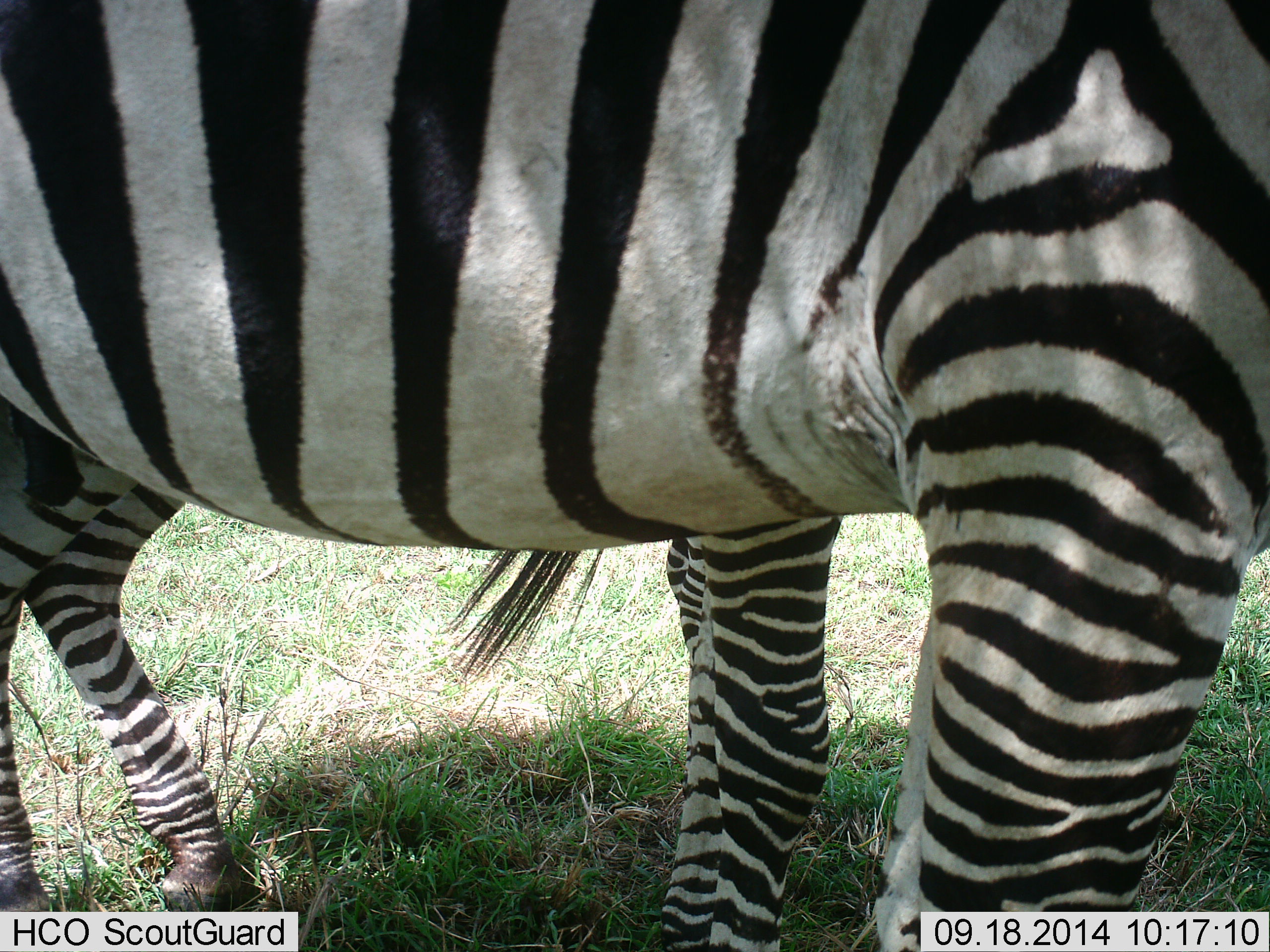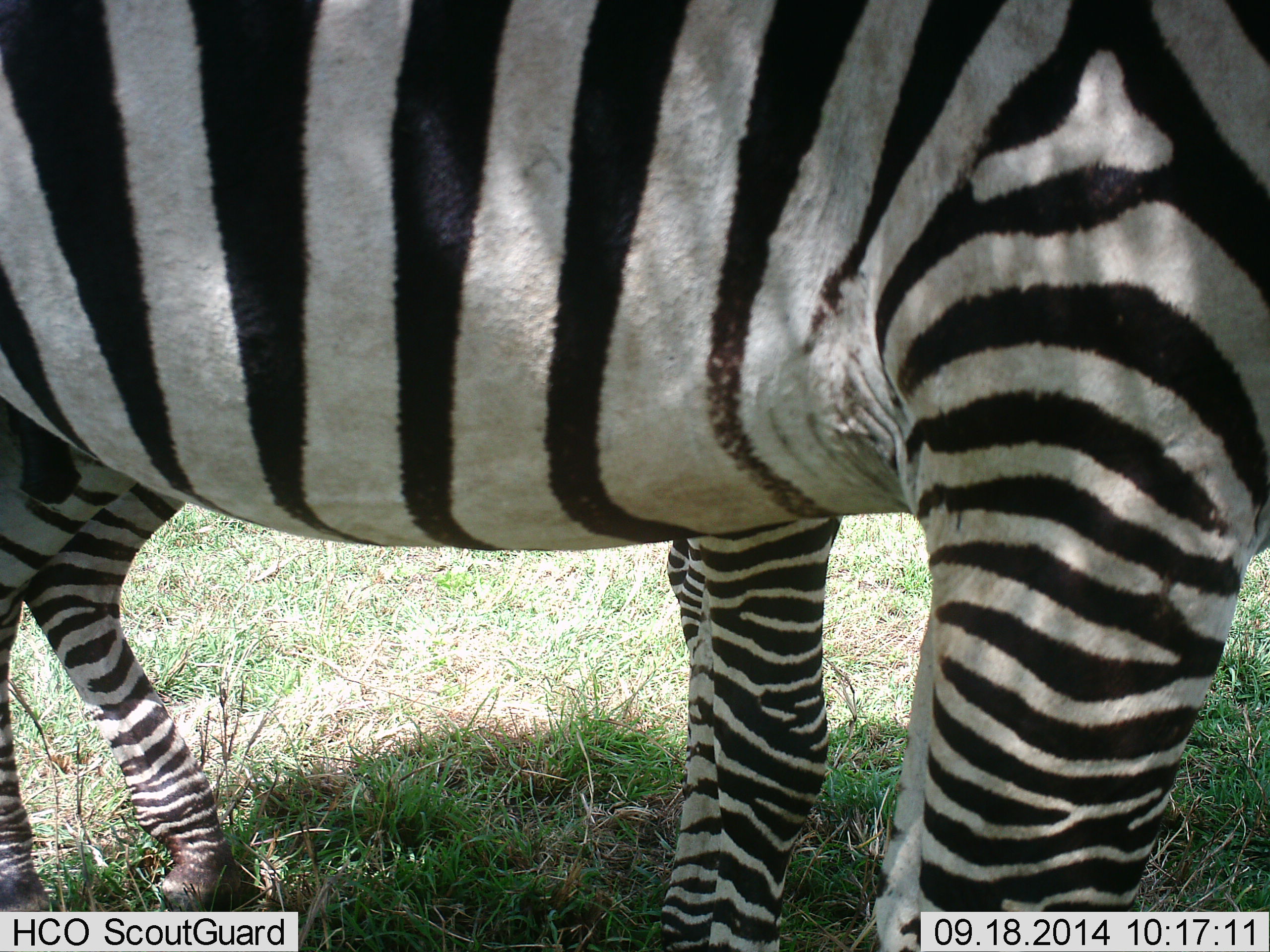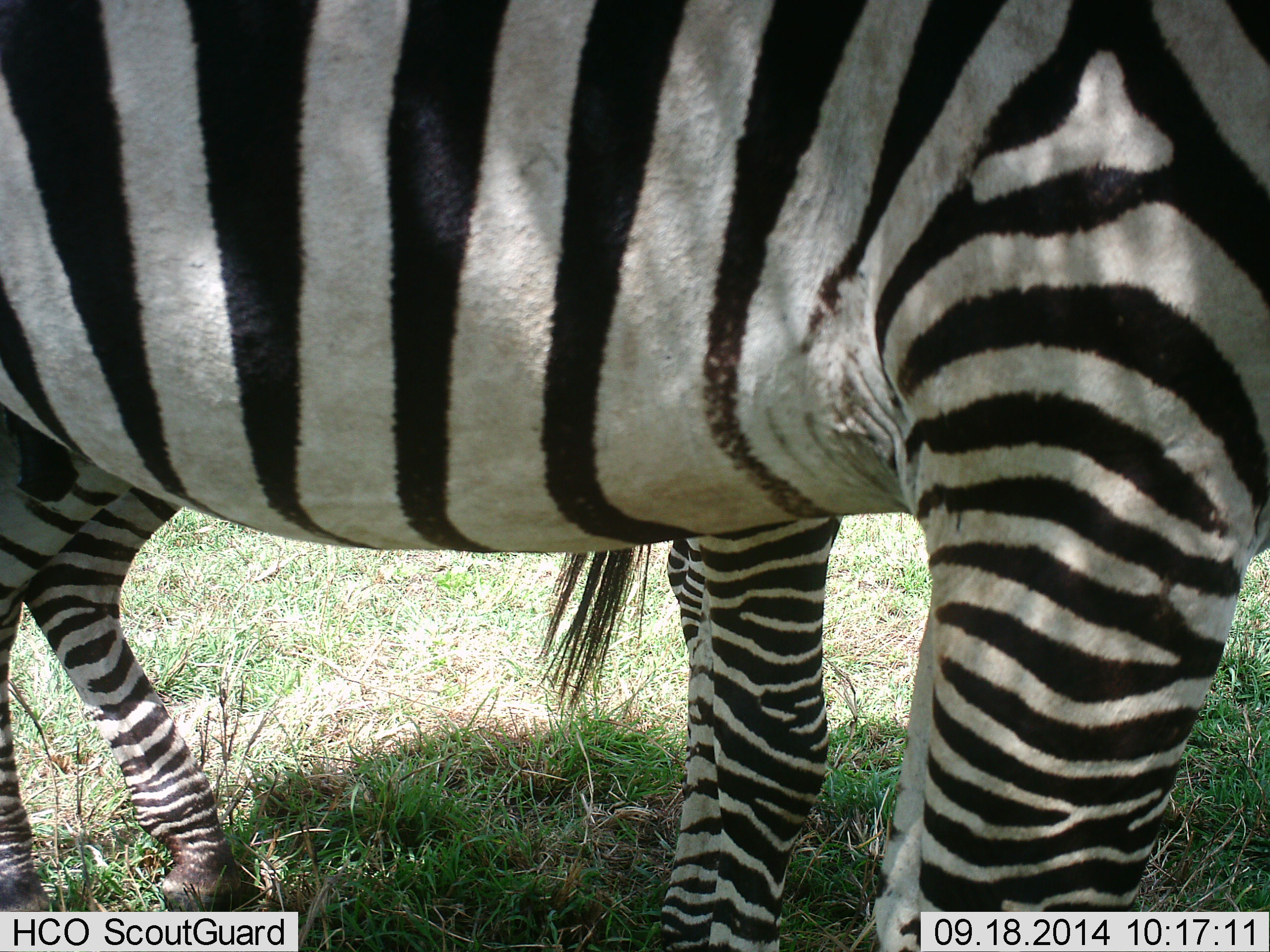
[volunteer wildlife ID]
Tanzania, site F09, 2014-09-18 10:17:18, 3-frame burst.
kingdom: Animalia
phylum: Chordata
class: Mammalia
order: Perissodactyla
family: Equidae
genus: Equus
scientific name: Equus quagga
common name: plains zebra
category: zebra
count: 2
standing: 100%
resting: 0%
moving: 0%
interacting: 0%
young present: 0%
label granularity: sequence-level